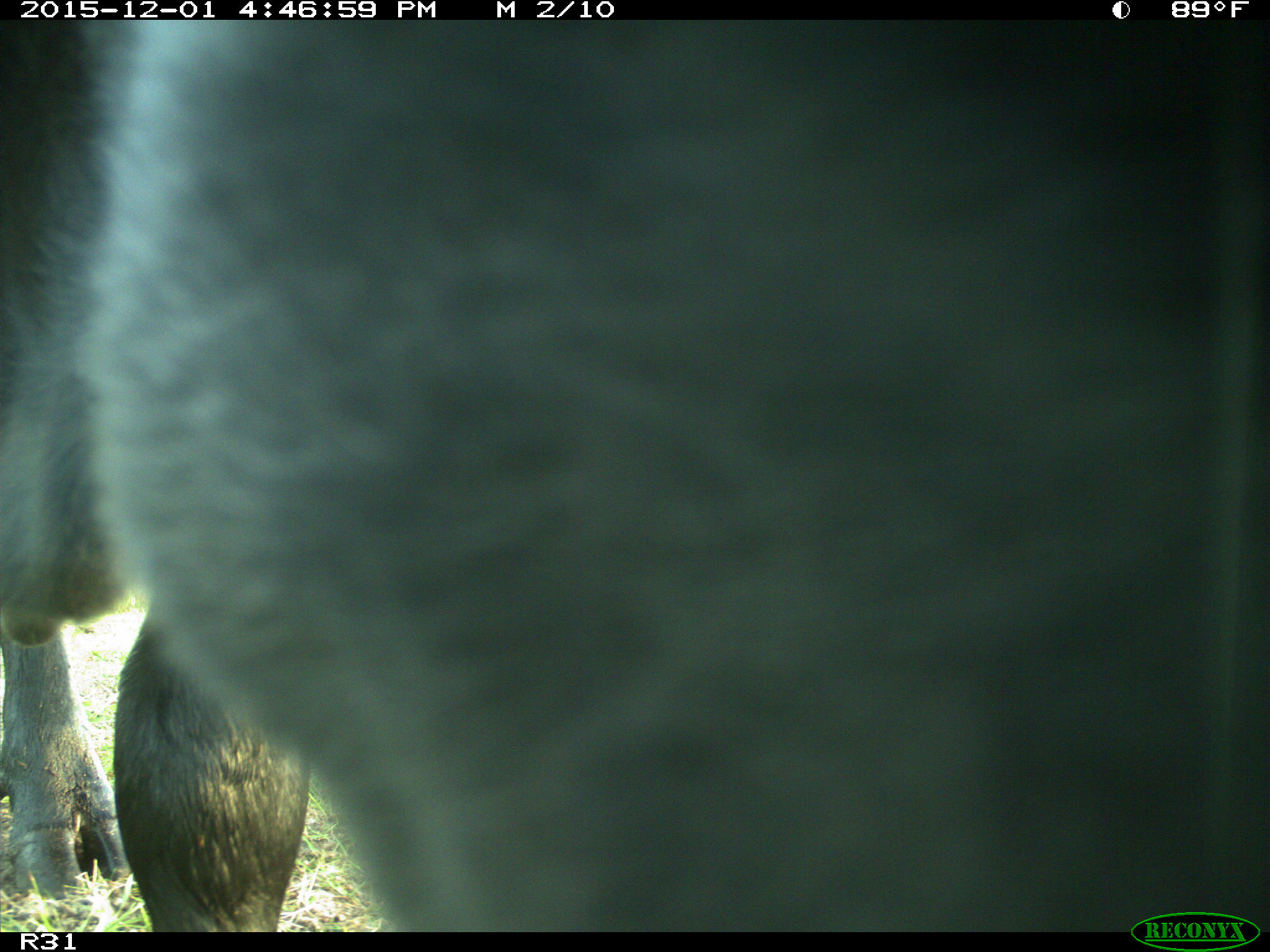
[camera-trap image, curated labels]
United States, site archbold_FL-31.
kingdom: Animalia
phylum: Chordata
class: Mammalia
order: Artiodactyla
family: Bovidae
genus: Bos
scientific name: Bos taurus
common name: domestic cow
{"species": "Bos taurus (domestic cow)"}